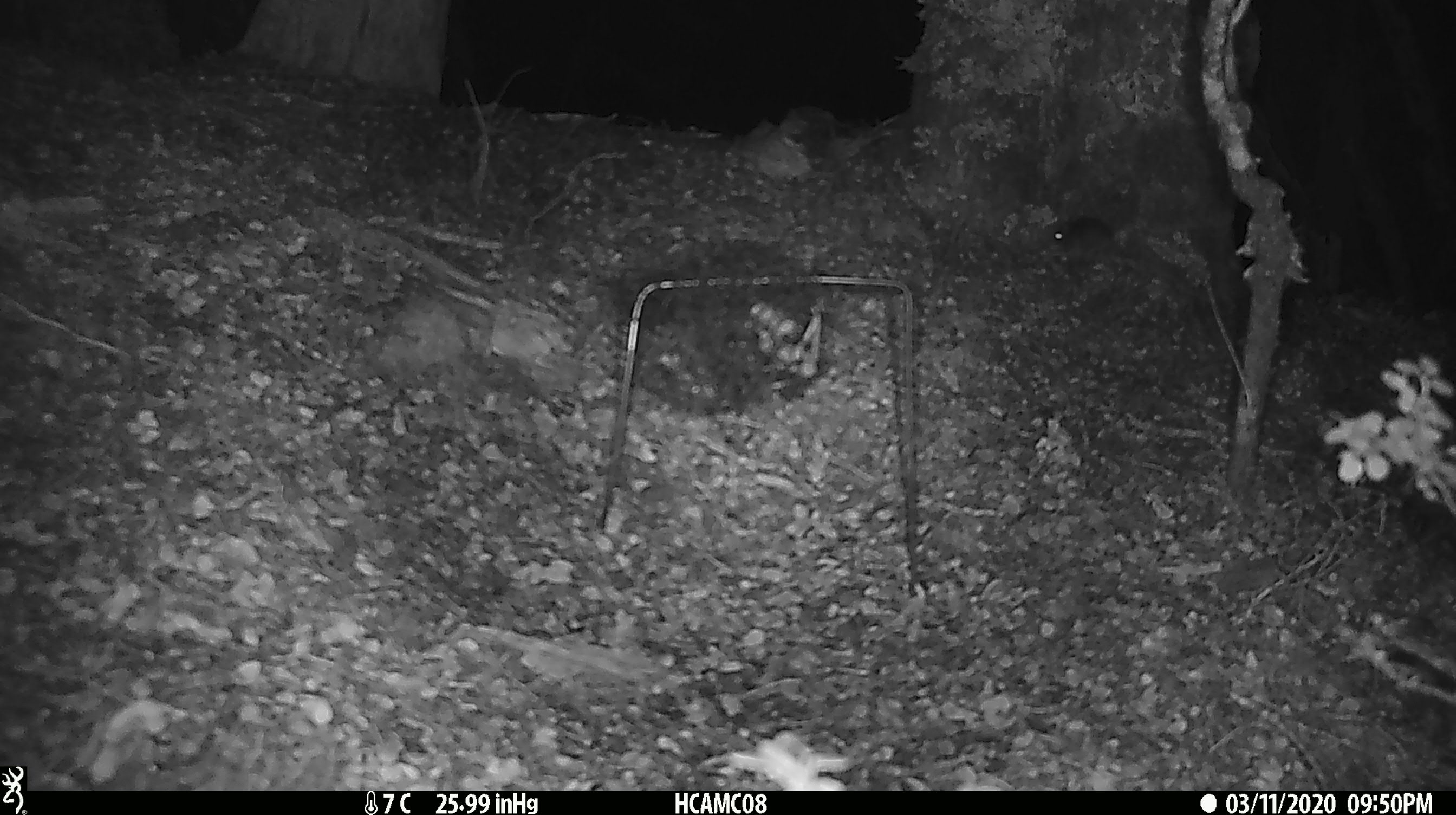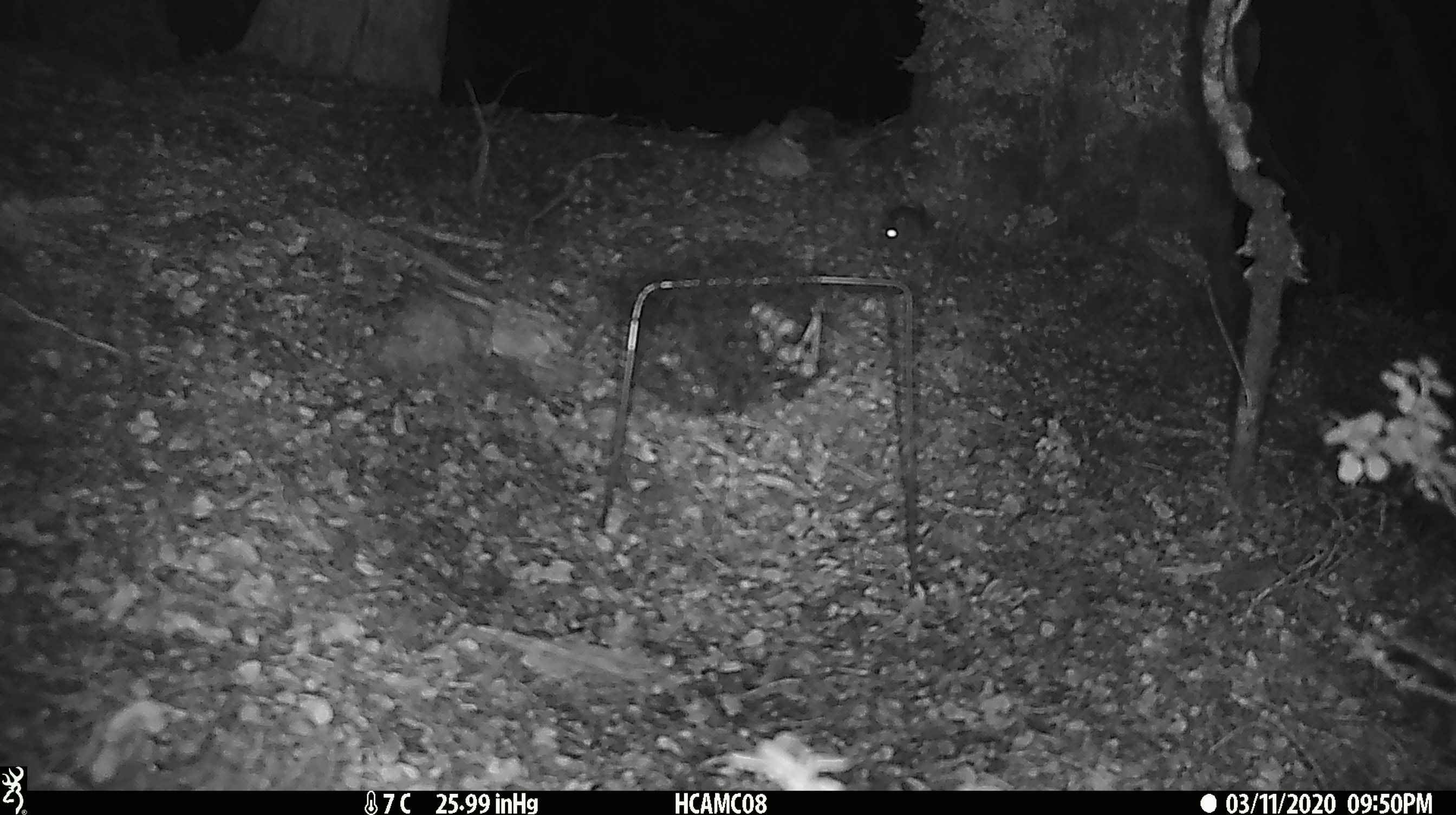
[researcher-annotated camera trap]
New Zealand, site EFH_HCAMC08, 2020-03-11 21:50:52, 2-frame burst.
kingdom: Animalia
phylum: Chordata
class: Mammalia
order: Rodentia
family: Muridae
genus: Mus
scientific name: Mus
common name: mouse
Mouse (Mus).